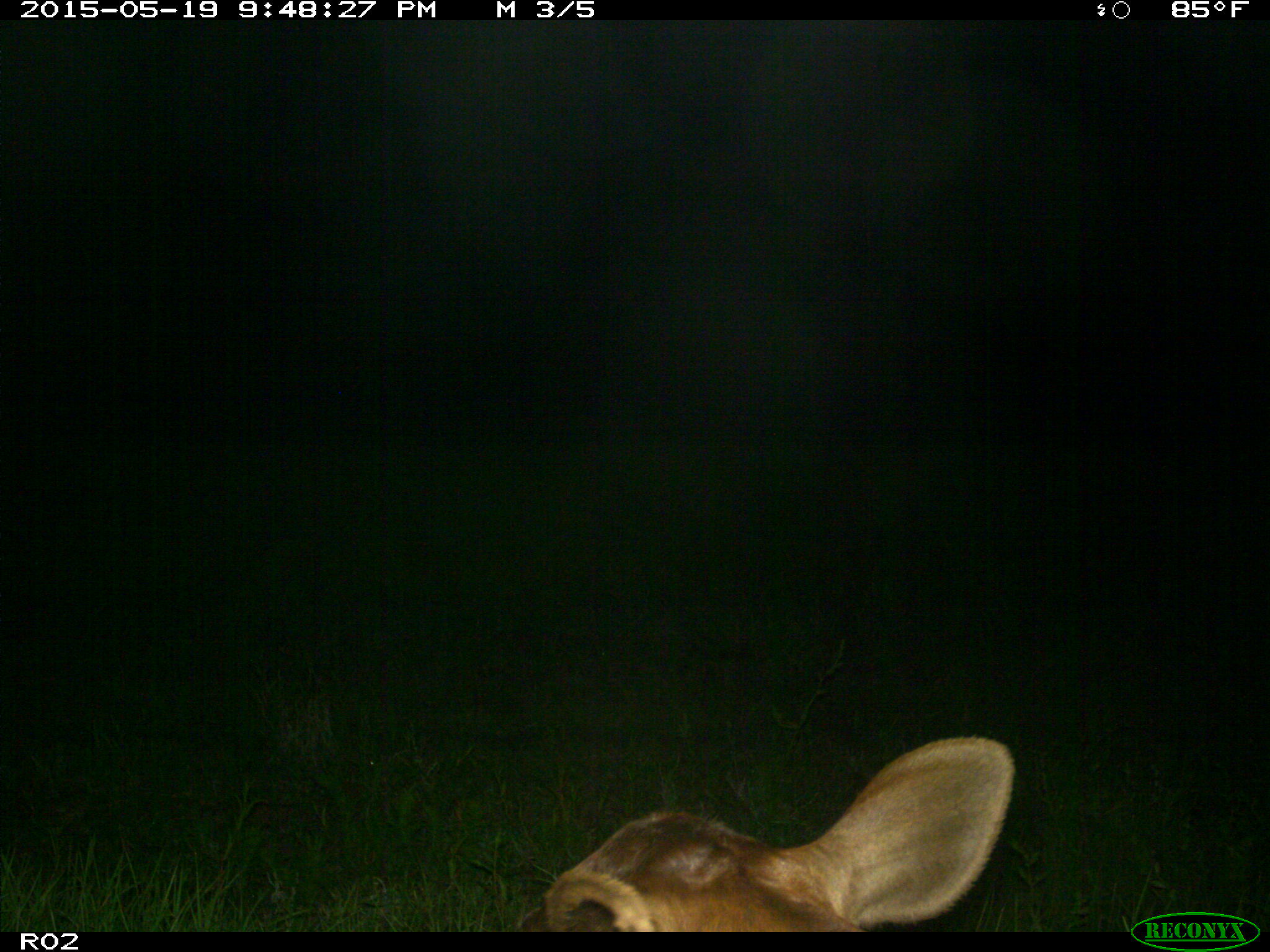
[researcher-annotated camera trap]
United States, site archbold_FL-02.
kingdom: Animalia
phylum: Chordata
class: Mammalia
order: Artiodactyla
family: Bovidae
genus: Bos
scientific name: Bos taurus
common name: domestic cow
Bos taurus (domestic cow).